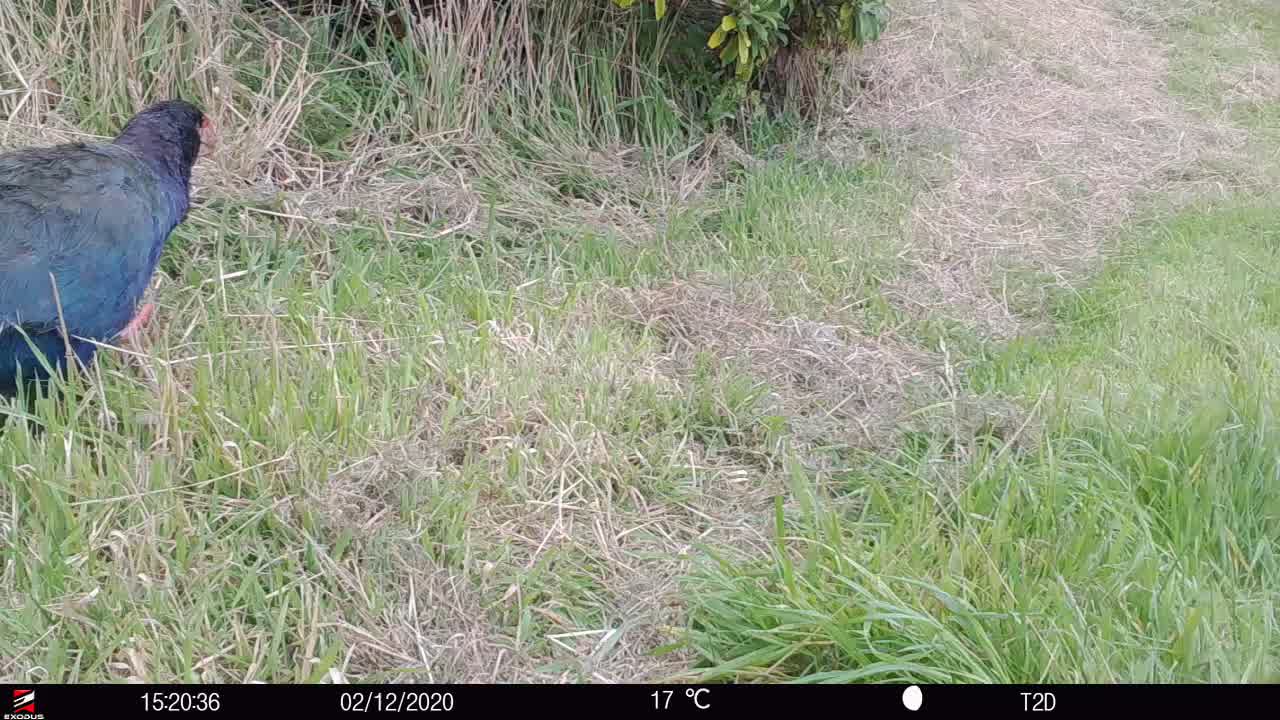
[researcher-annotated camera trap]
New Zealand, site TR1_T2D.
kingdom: Animalia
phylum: Chordata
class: Aves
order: Gruiformes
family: Rallidae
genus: Porphyrio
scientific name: Porphyrio mantelli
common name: takahe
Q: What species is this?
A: Takahe (Porphyrio mantelli).